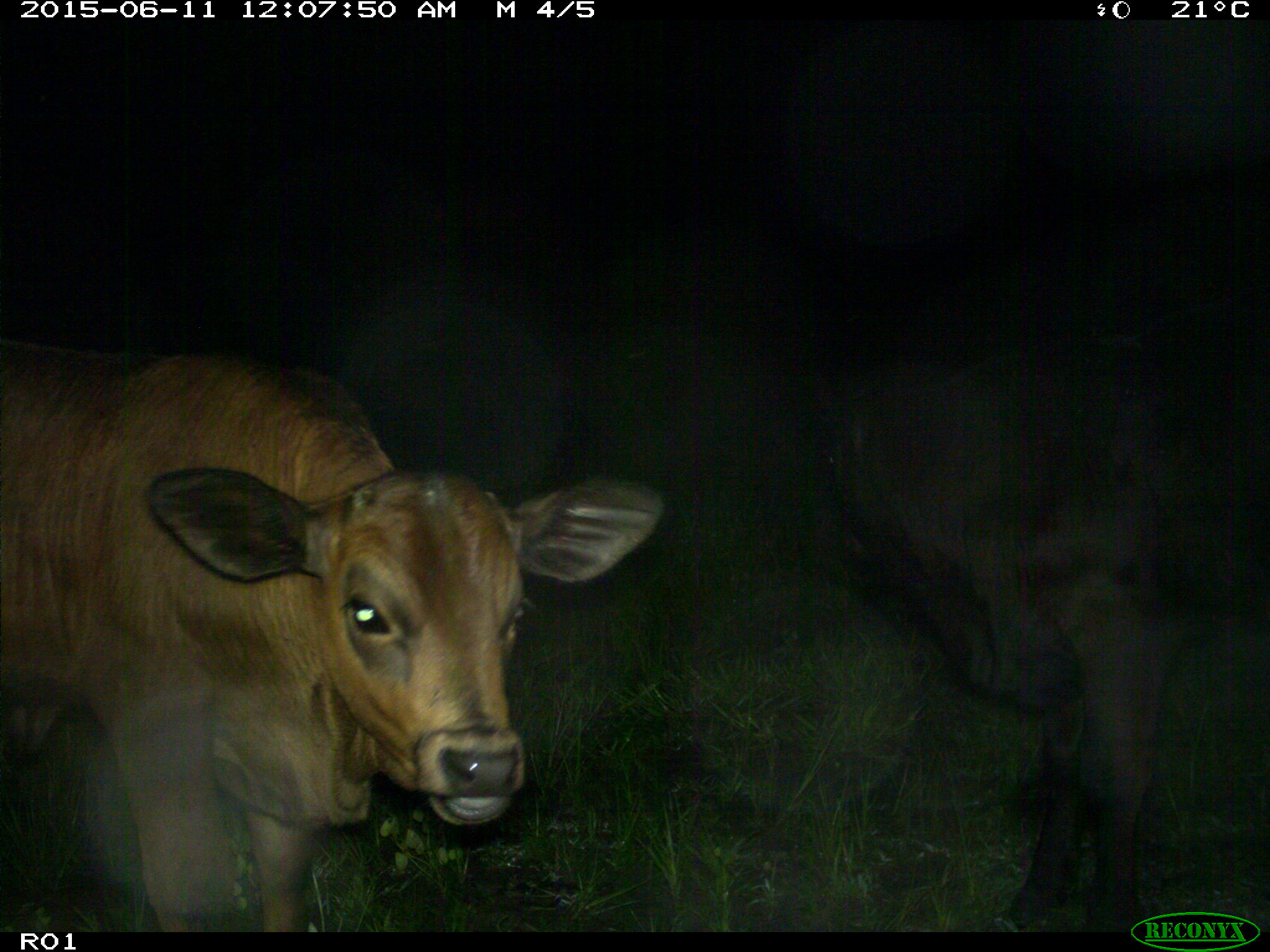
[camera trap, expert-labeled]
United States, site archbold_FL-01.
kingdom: Animalia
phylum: Chordata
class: Mammalia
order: Artiodactyla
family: Bovidae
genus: Bos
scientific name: Bos taurus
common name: domestic cow